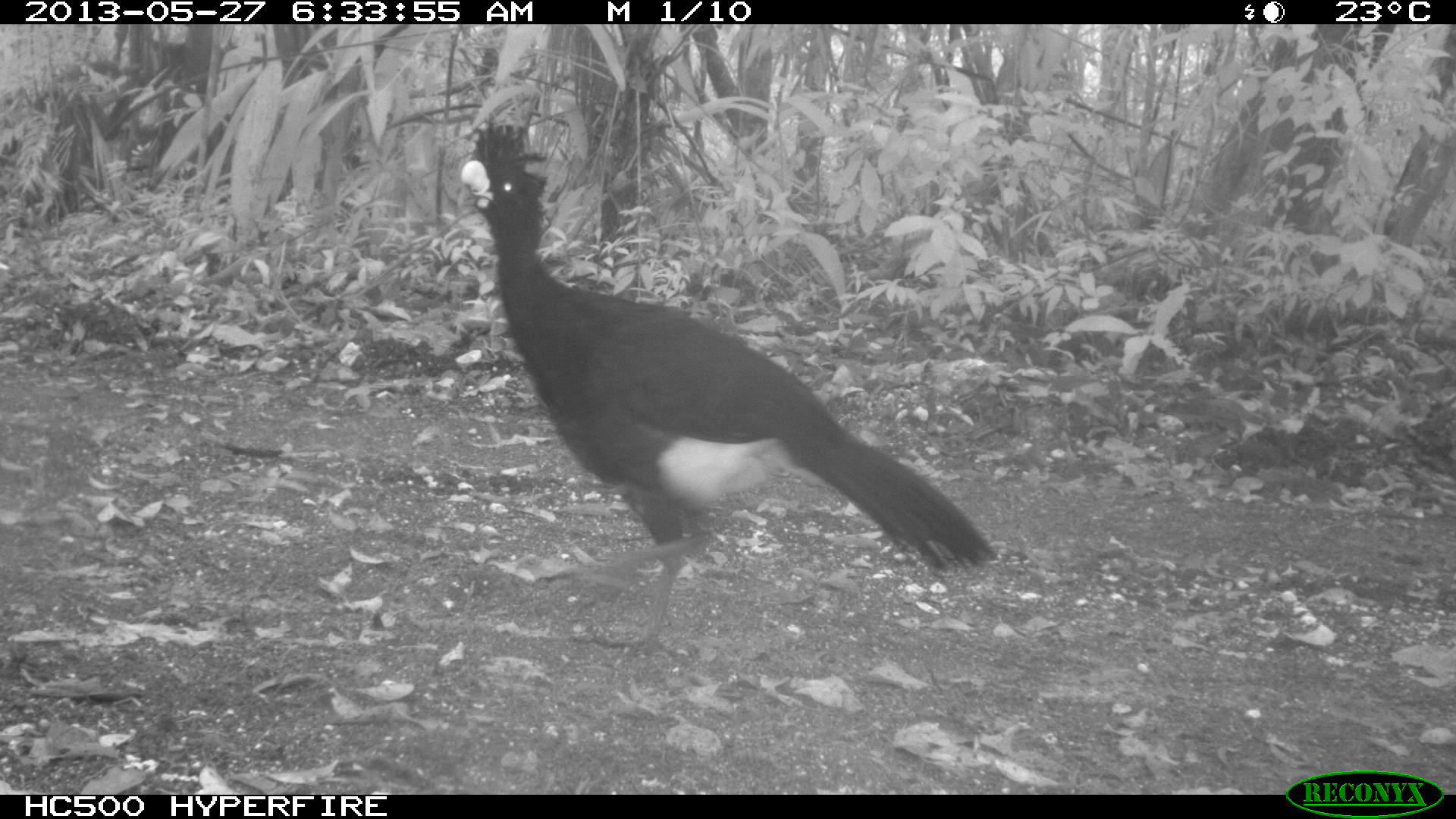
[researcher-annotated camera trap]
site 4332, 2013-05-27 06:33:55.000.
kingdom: Animalia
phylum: Chordata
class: Aves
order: Galliformes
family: Cracidae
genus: Crax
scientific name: Crax rubra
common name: great curassow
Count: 2.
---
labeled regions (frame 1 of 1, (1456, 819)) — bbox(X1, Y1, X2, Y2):
crax rubra: bbox(460, 120, 999, 659)